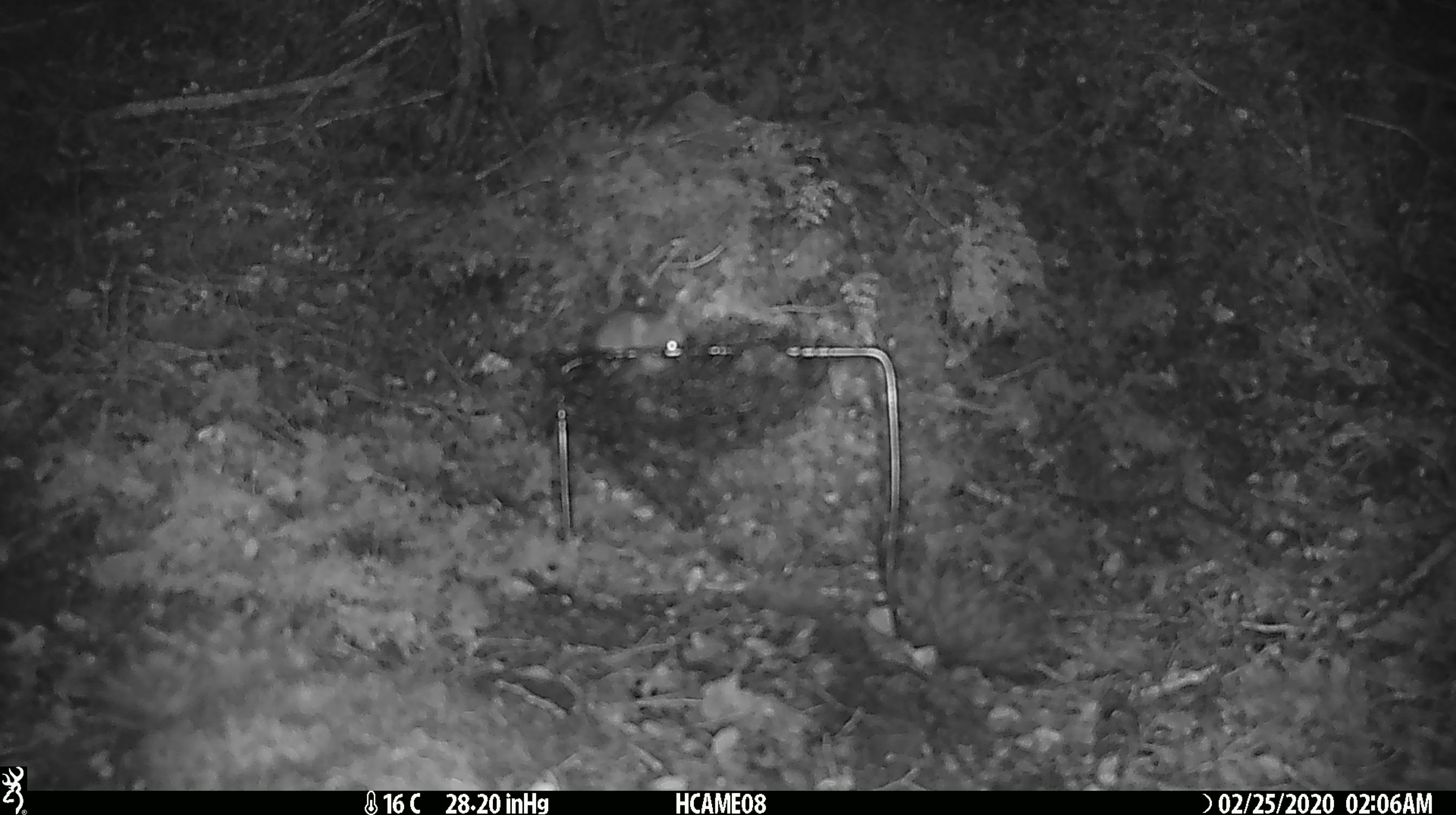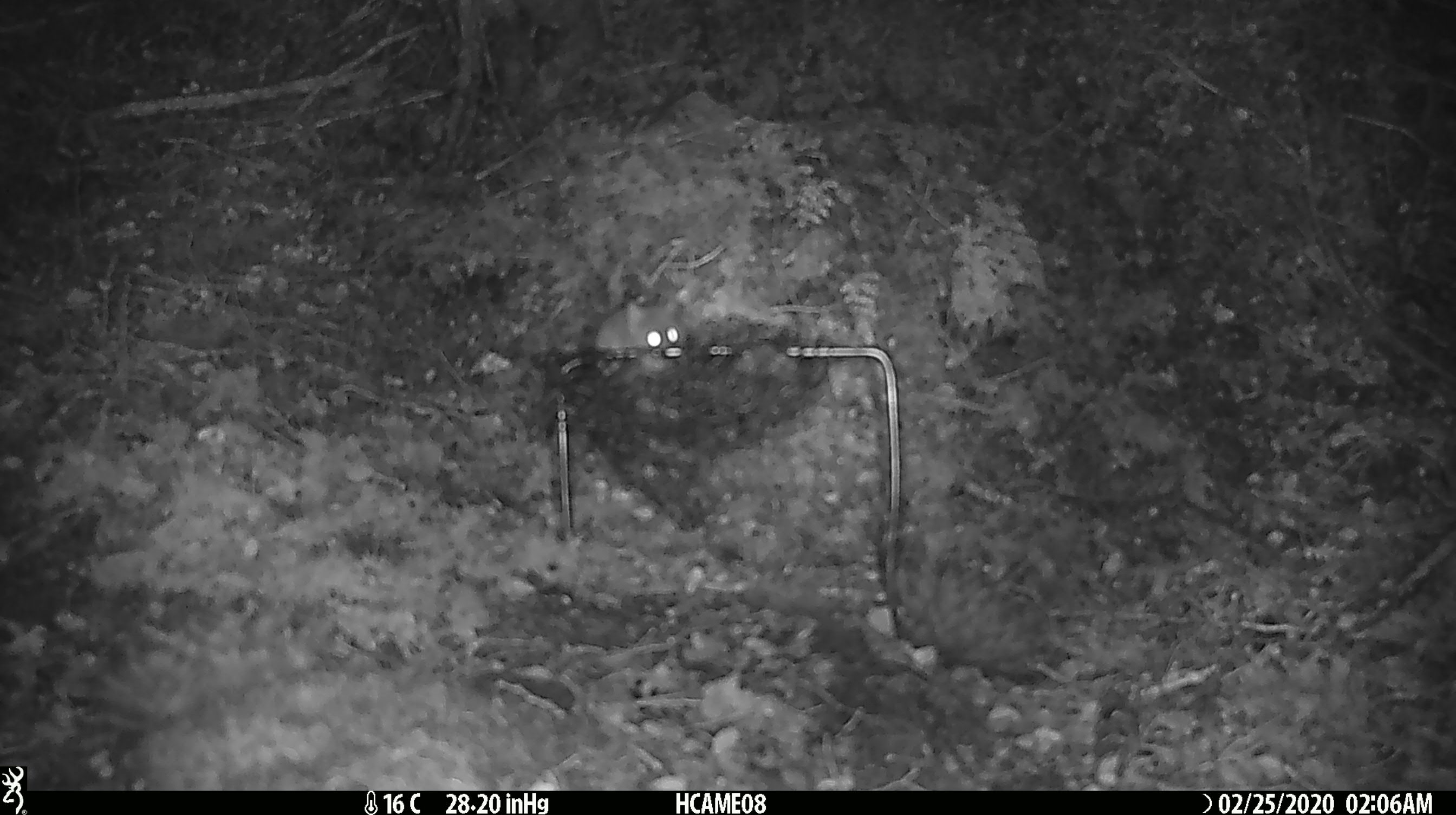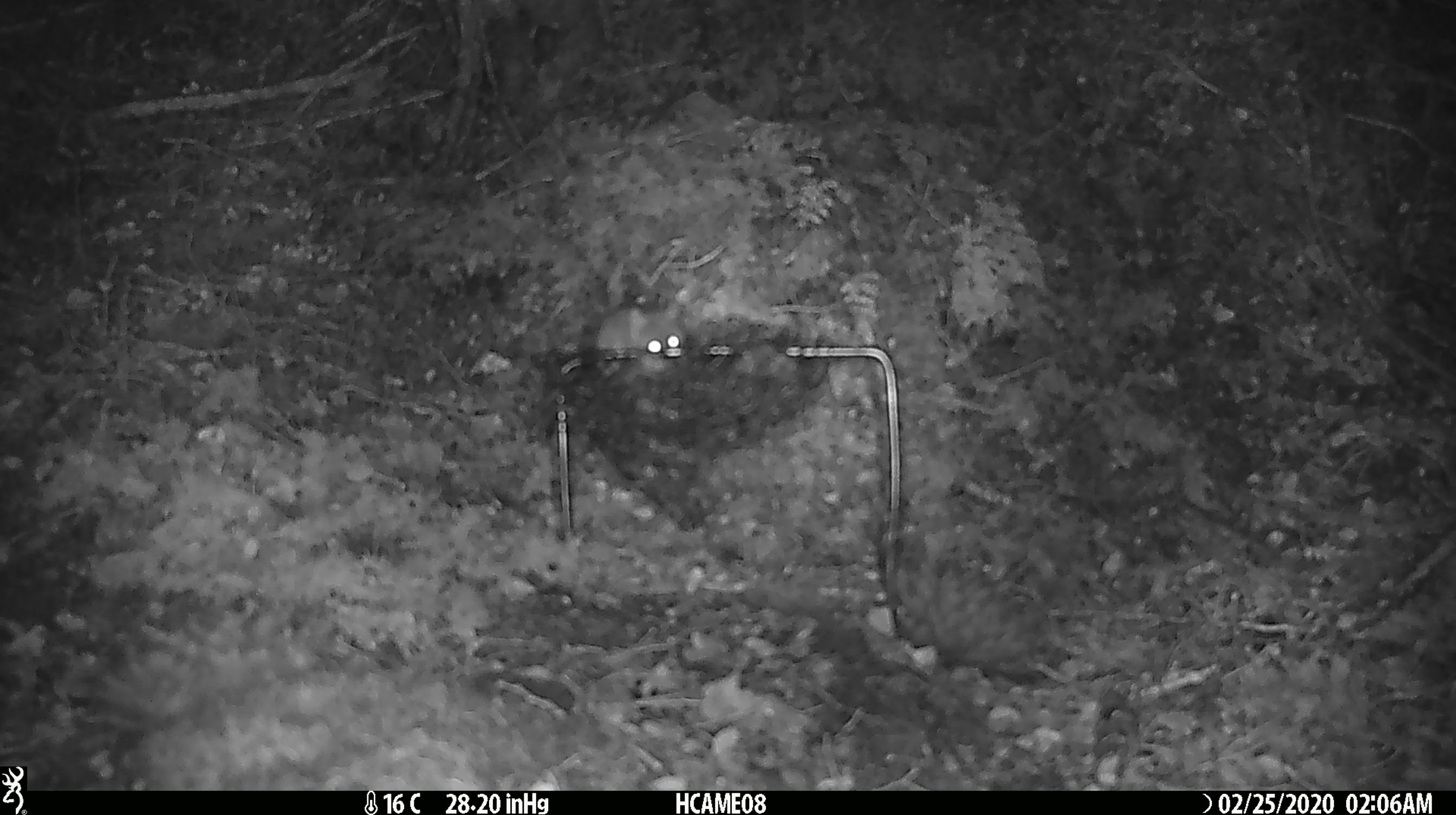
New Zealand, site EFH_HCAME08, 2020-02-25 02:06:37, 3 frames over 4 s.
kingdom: Animalia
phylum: Chordata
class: Mammalia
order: Rodentia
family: Muridae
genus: Mus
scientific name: Mus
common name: mouse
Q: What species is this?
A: Mouse (Mus).